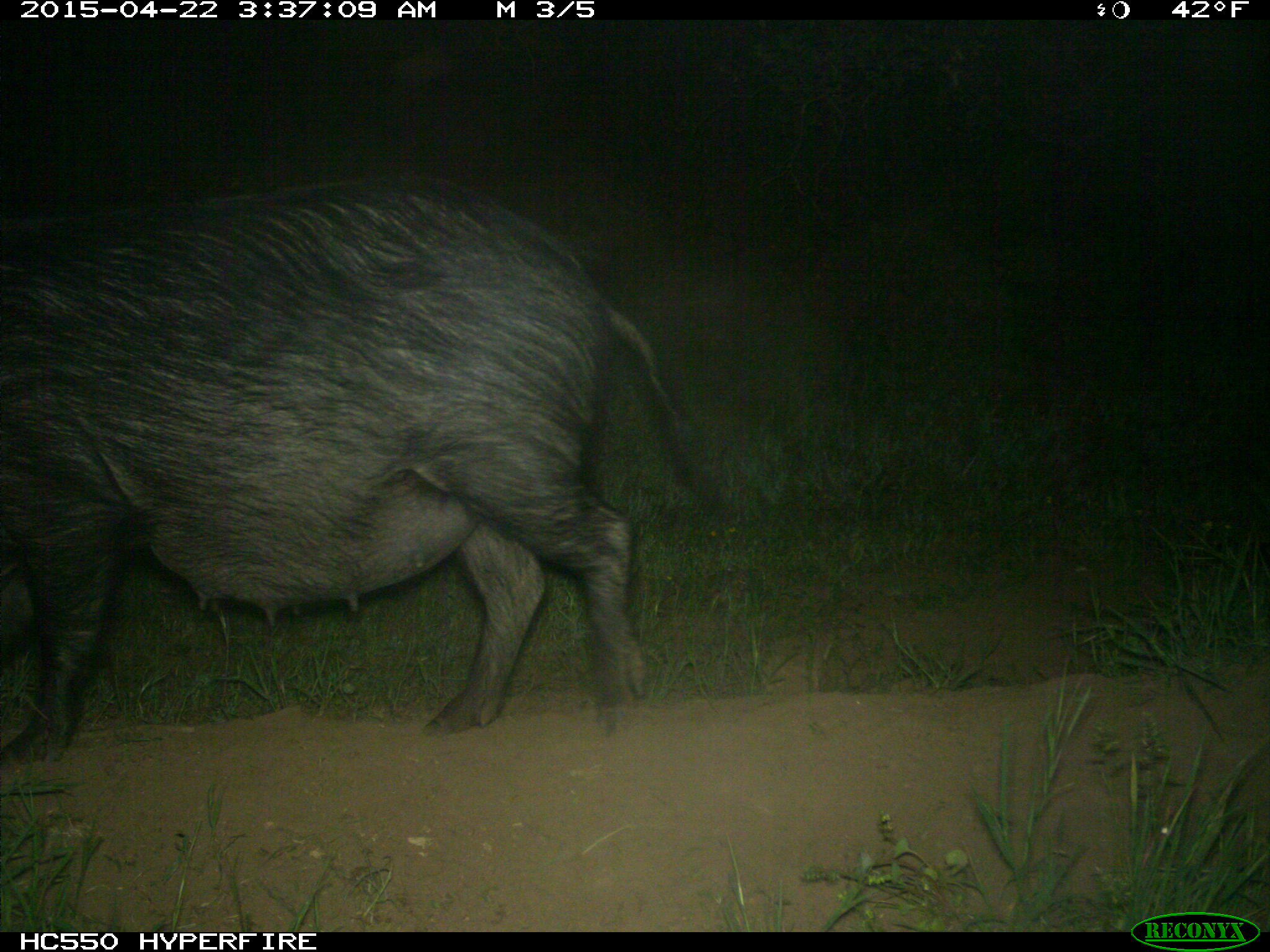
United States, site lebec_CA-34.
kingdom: Animalia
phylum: Chordata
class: Mammalia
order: Artiodactyla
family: Suidae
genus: Sus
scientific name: Sus scrofa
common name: wild boar